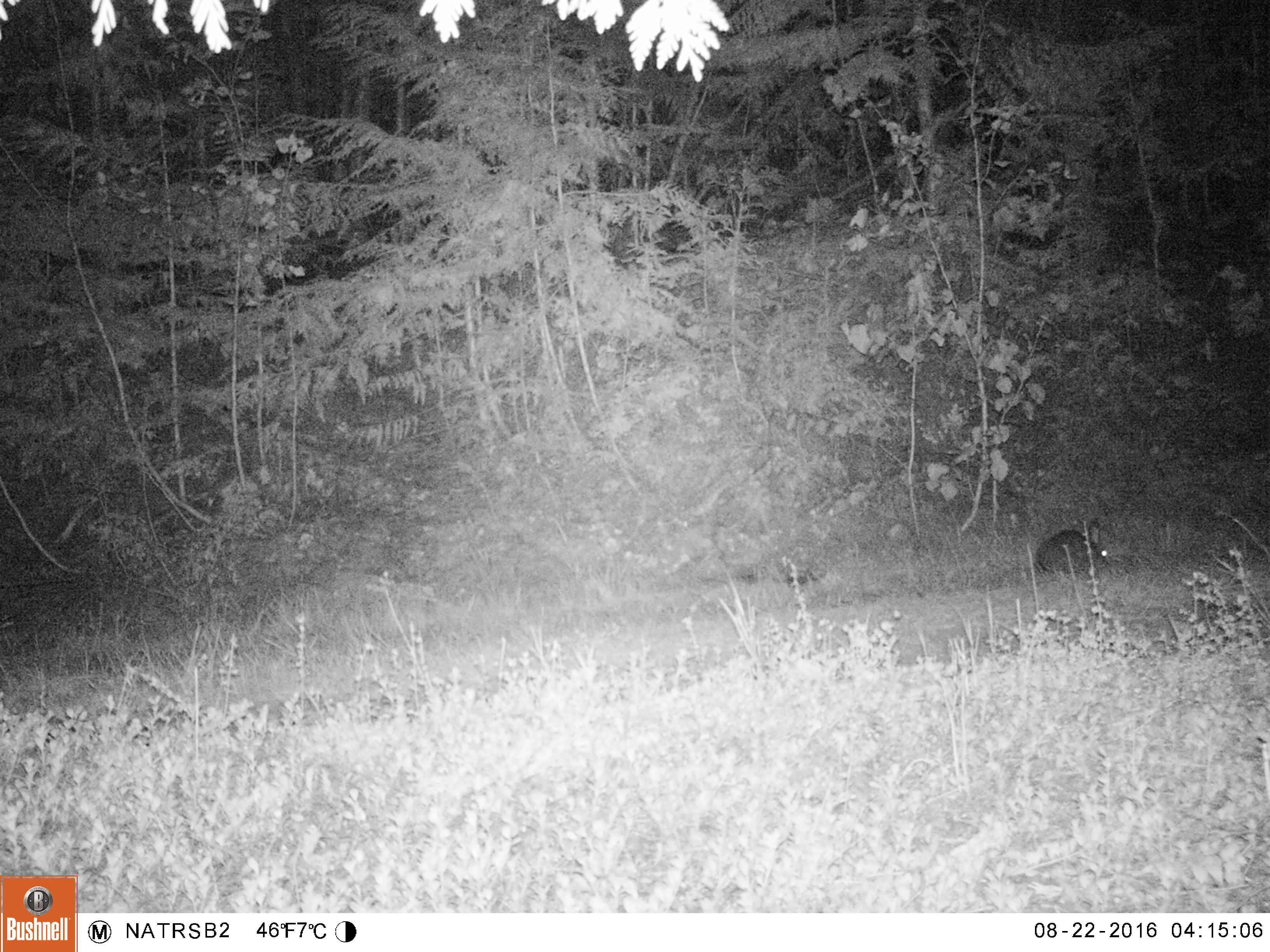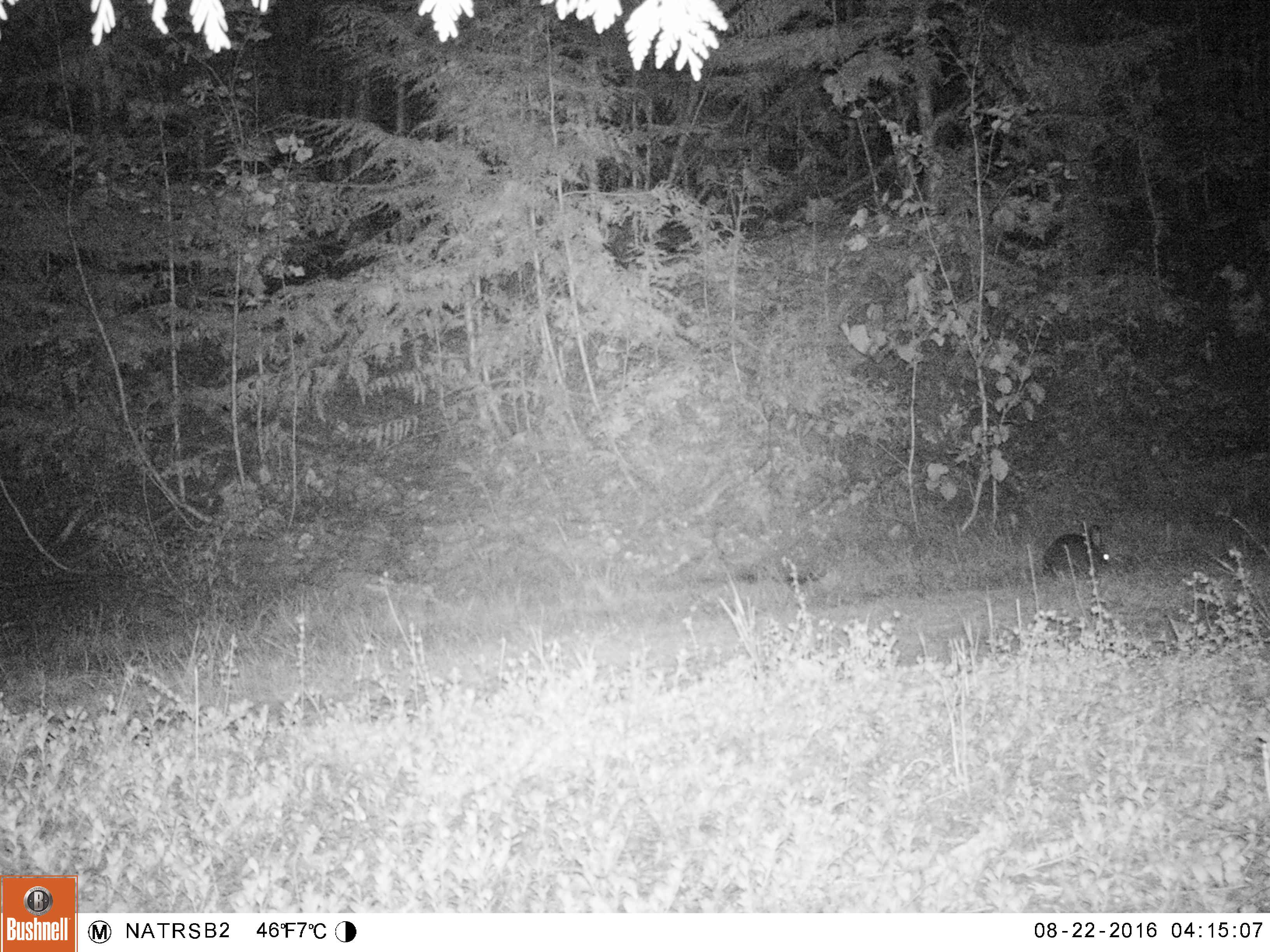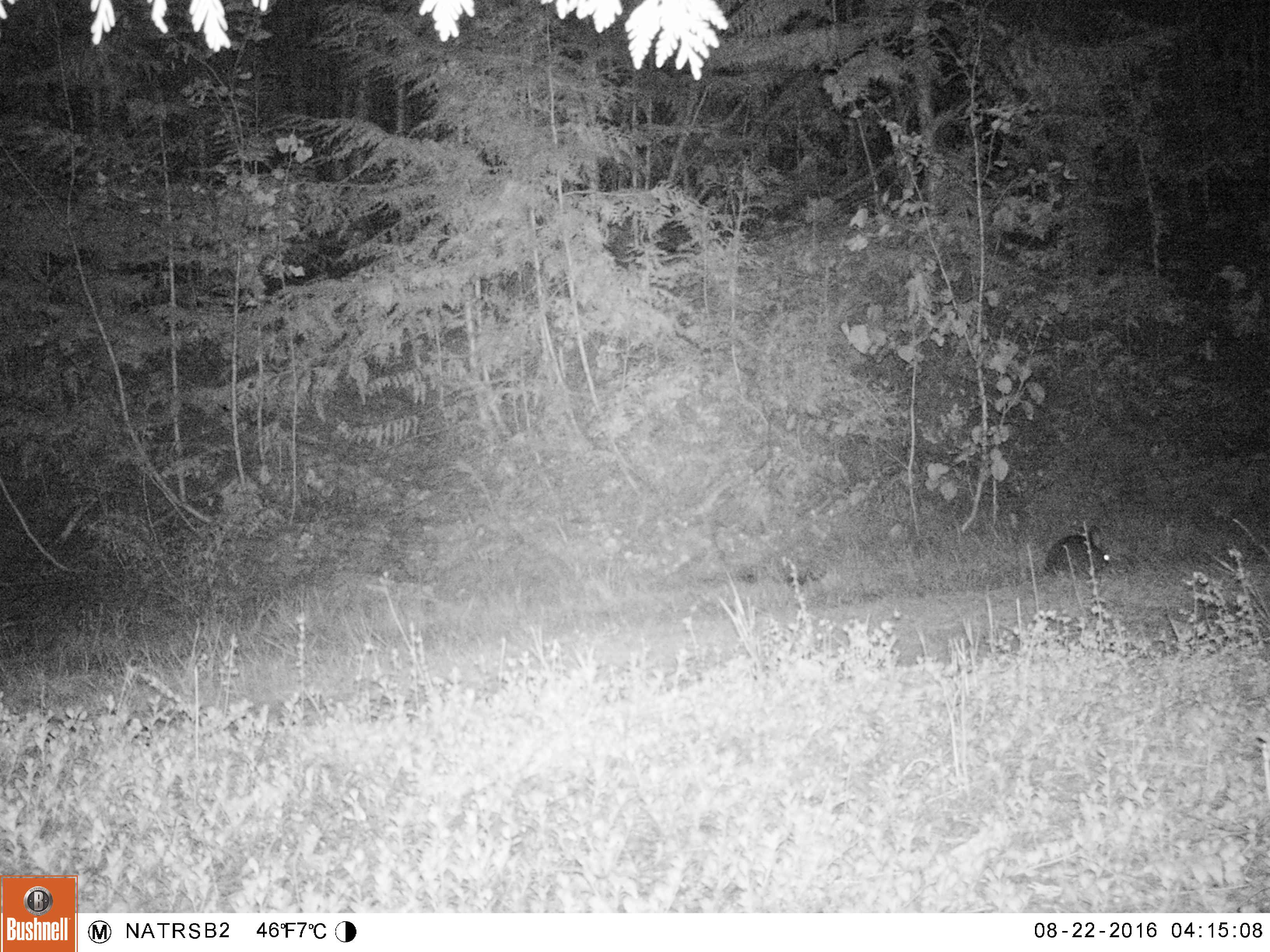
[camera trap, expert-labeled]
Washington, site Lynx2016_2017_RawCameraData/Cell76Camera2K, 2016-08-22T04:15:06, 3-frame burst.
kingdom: Animalia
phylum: Chordata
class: Mammalia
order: Lagomorpha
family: Leporidae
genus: Lepus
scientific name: Lepus americanus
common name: snowshoe hare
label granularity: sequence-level